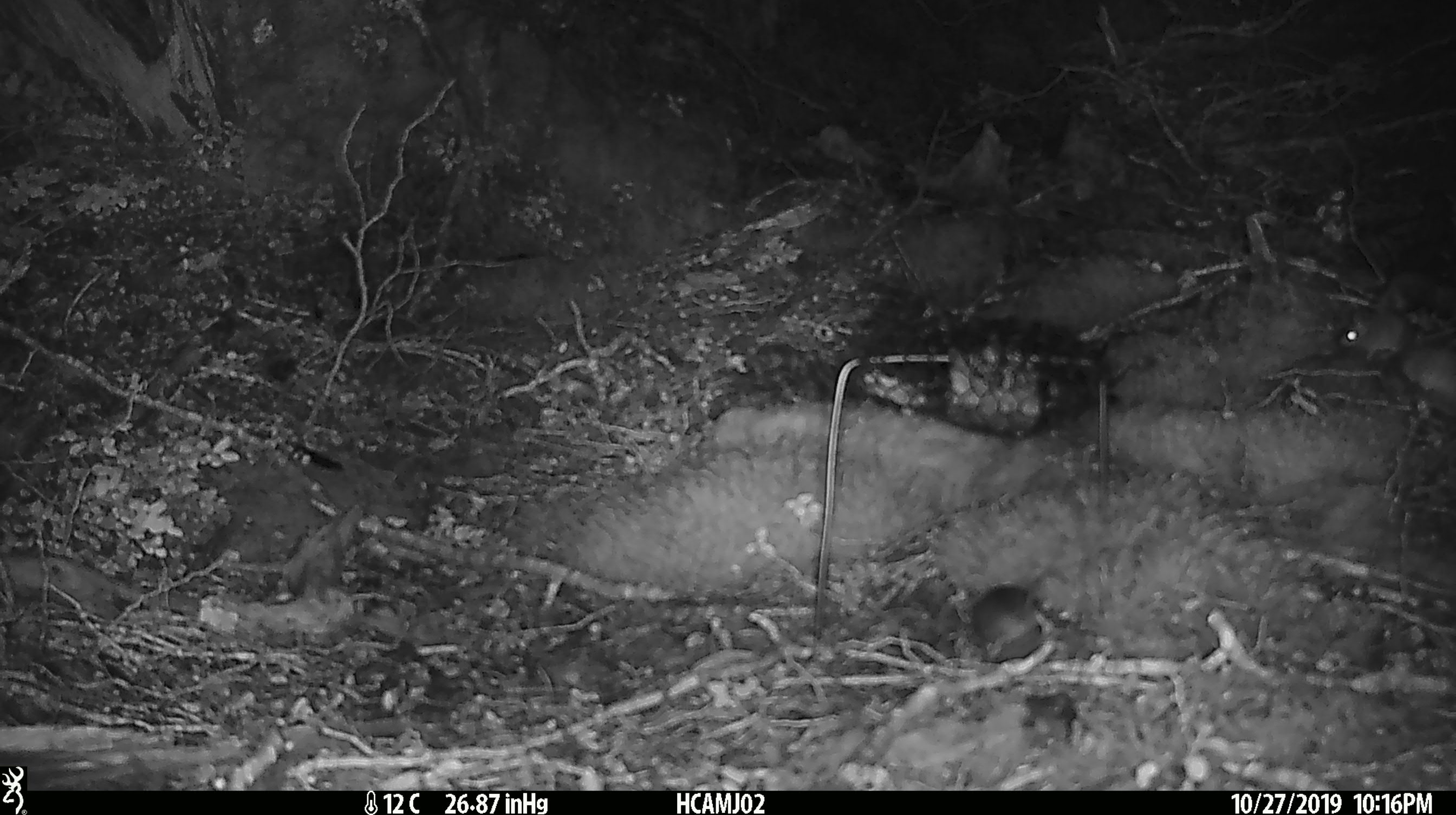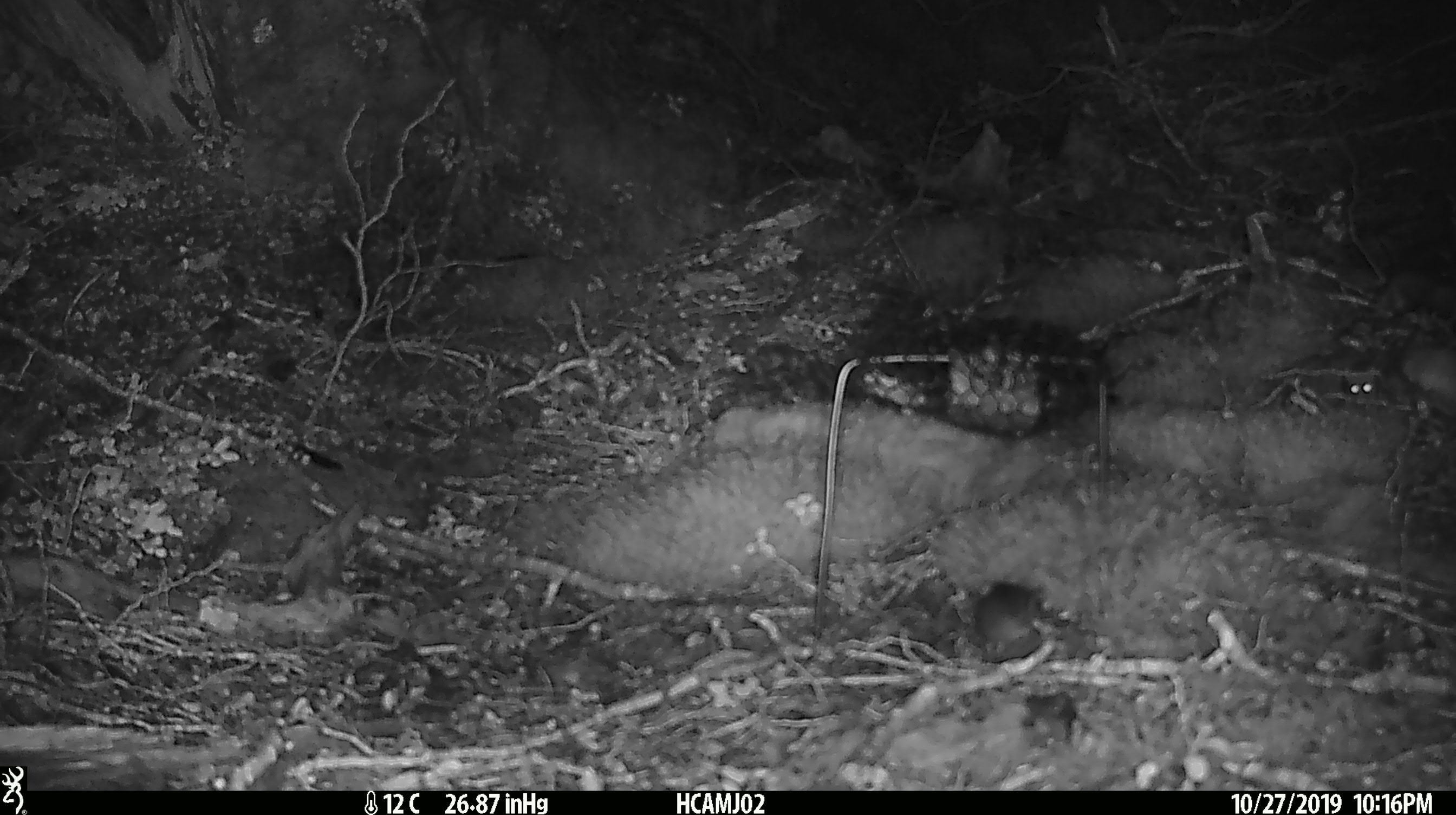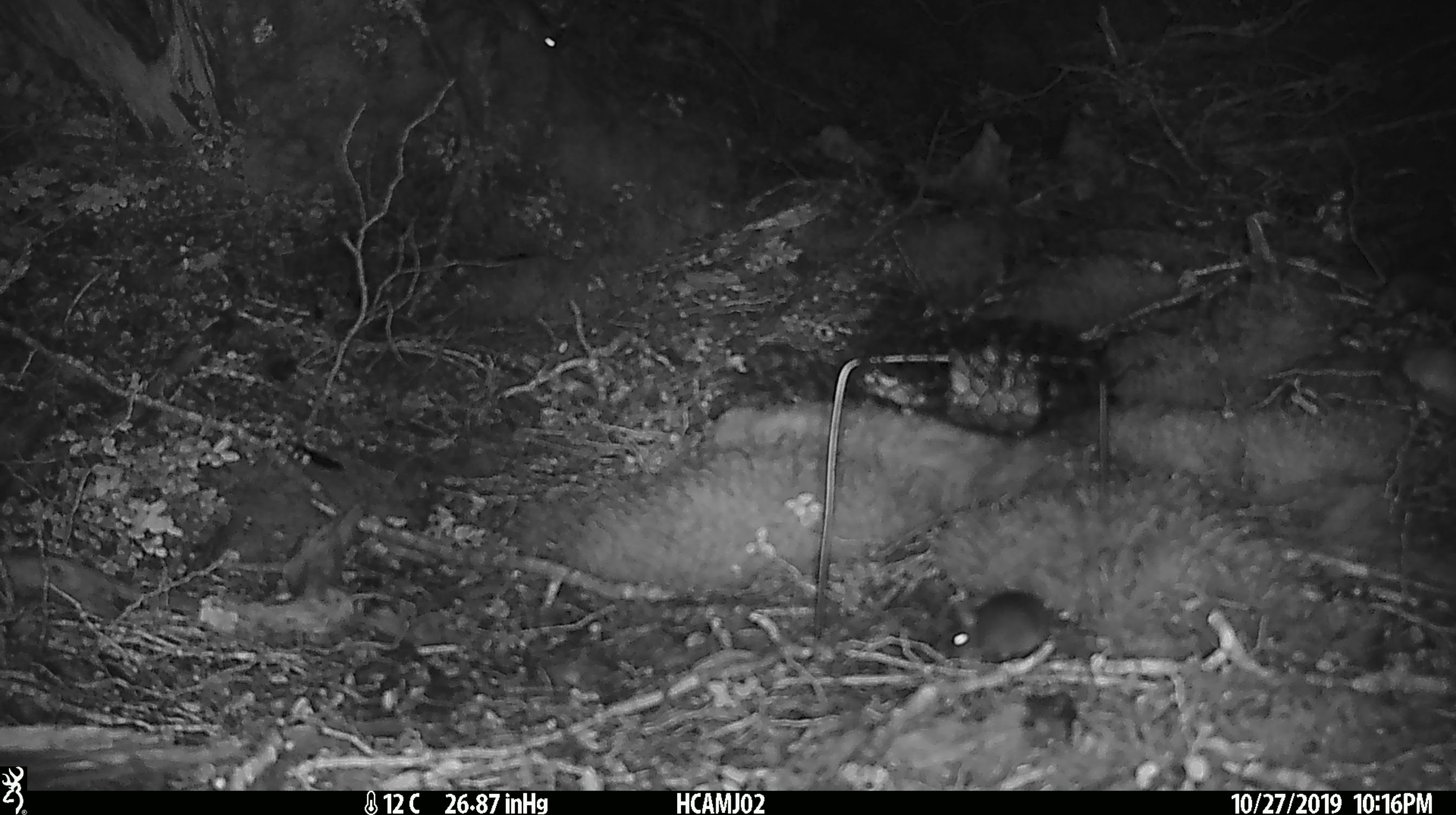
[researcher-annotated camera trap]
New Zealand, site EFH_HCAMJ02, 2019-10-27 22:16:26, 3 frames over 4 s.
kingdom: Animalia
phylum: Chordata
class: Mammalia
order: Rodentia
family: Muridae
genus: Mus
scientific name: Mus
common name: mouse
Mouse (Mus).